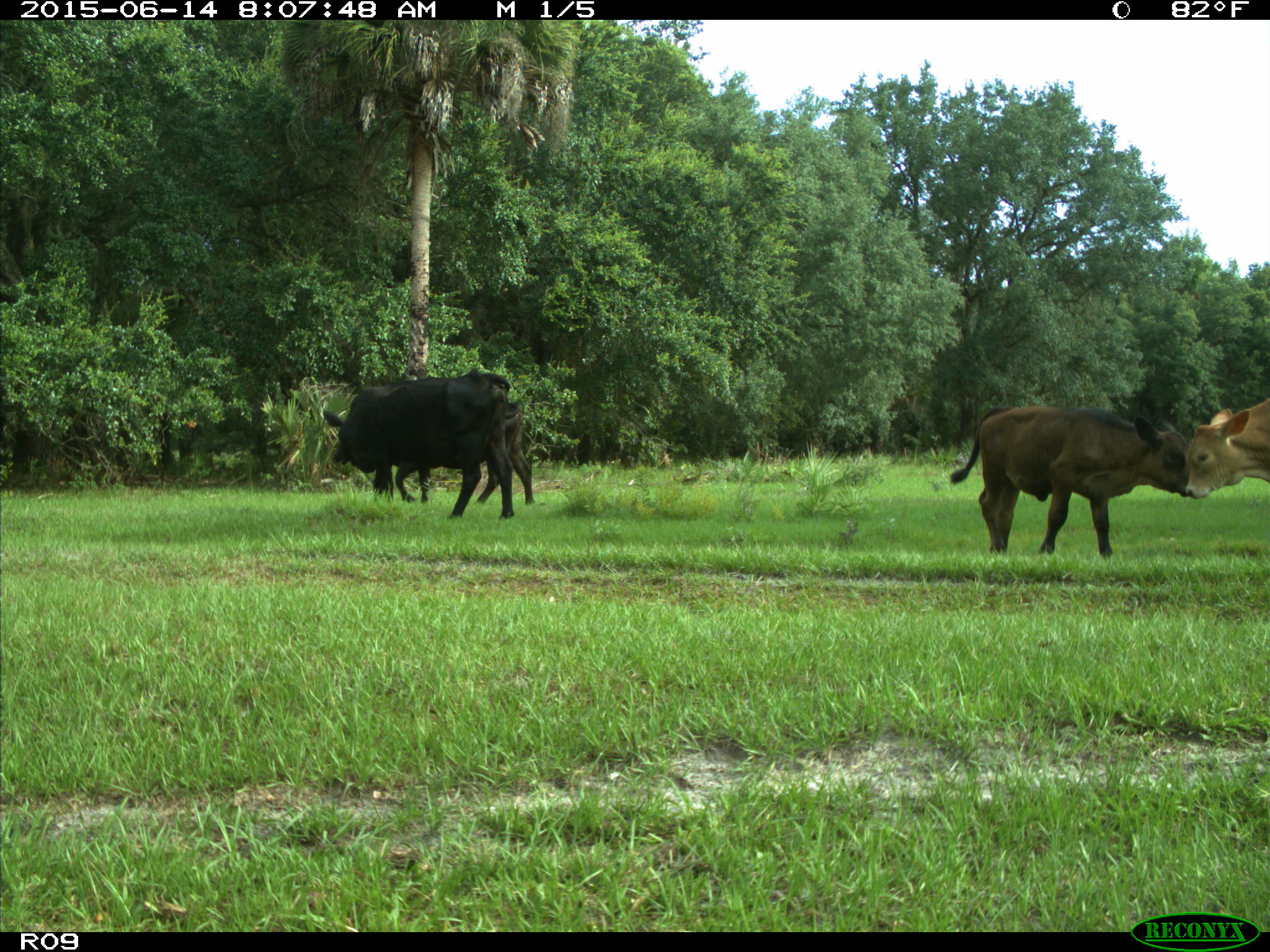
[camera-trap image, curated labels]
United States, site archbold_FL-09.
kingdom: Animalia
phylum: Chordata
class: Mammalia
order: Artiodactyla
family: Bovidae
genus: Bos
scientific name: Bos taurus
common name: domestic cow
Bos taurus (domestic cow).